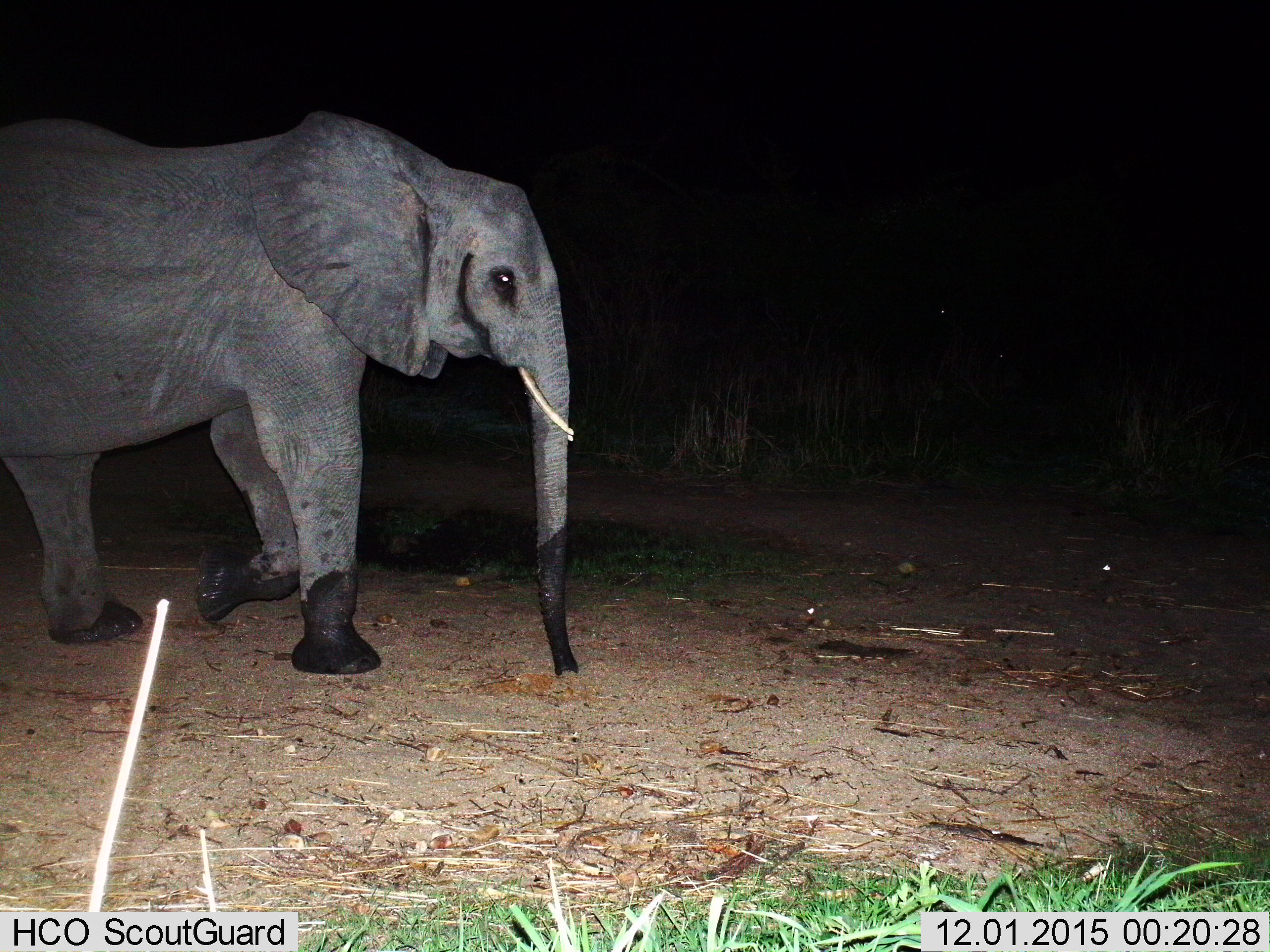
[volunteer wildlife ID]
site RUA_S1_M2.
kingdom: Animalia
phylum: Chordata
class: Mammalia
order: Proboscidea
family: Elephantidae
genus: Loxodonta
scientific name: Loxodonta africana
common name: african bush elephant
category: elephant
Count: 1.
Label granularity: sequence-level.